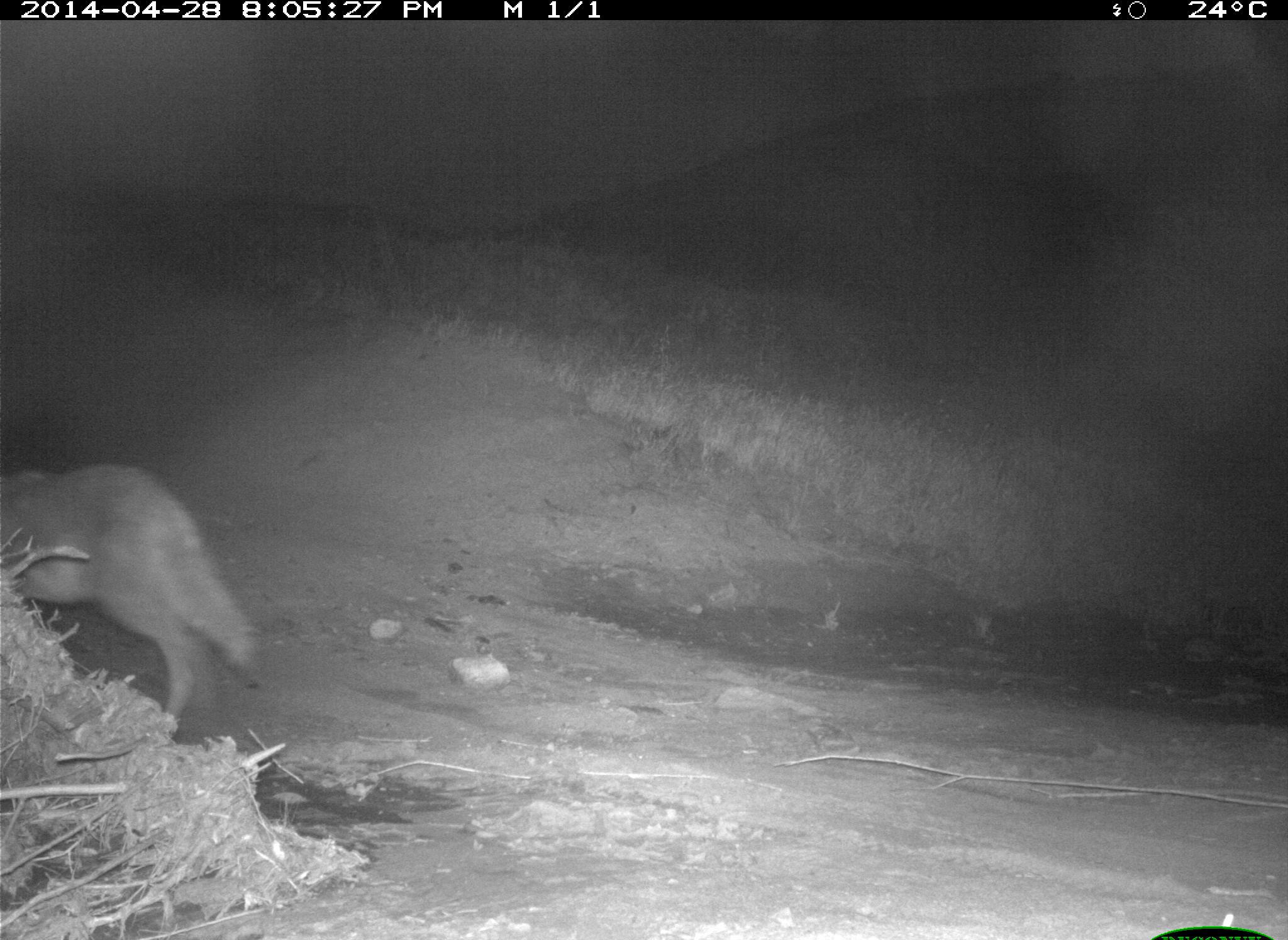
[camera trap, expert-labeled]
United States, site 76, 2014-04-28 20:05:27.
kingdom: Animalia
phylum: Chordata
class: Mammalia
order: Carnivora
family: Canidae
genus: Canis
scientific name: Canis latrans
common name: coyote